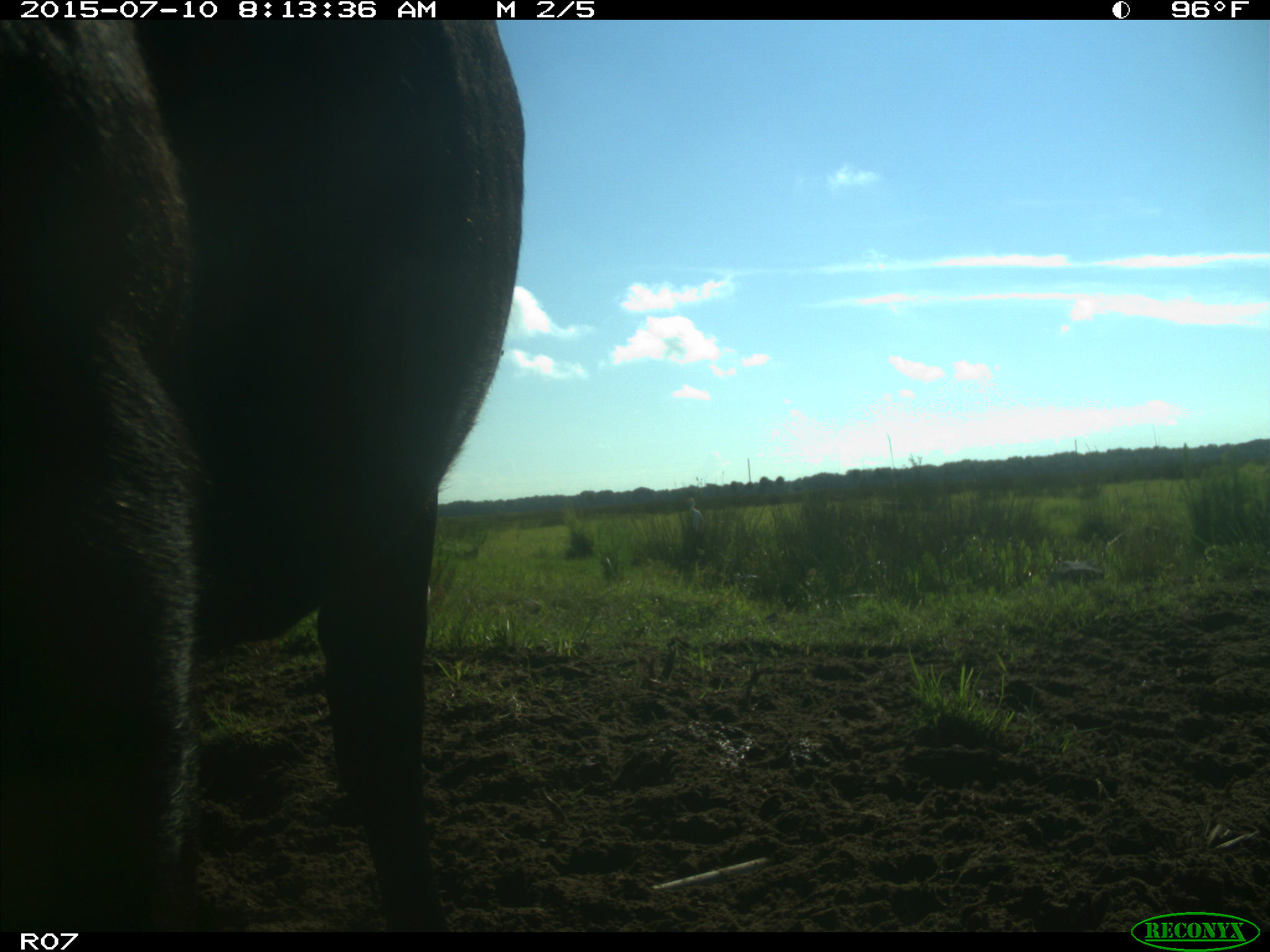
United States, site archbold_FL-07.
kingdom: Animalia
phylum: Chordata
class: Mammalia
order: Artiodactyla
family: Bovidae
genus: Bos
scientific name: Bos taurus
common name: domestic cow